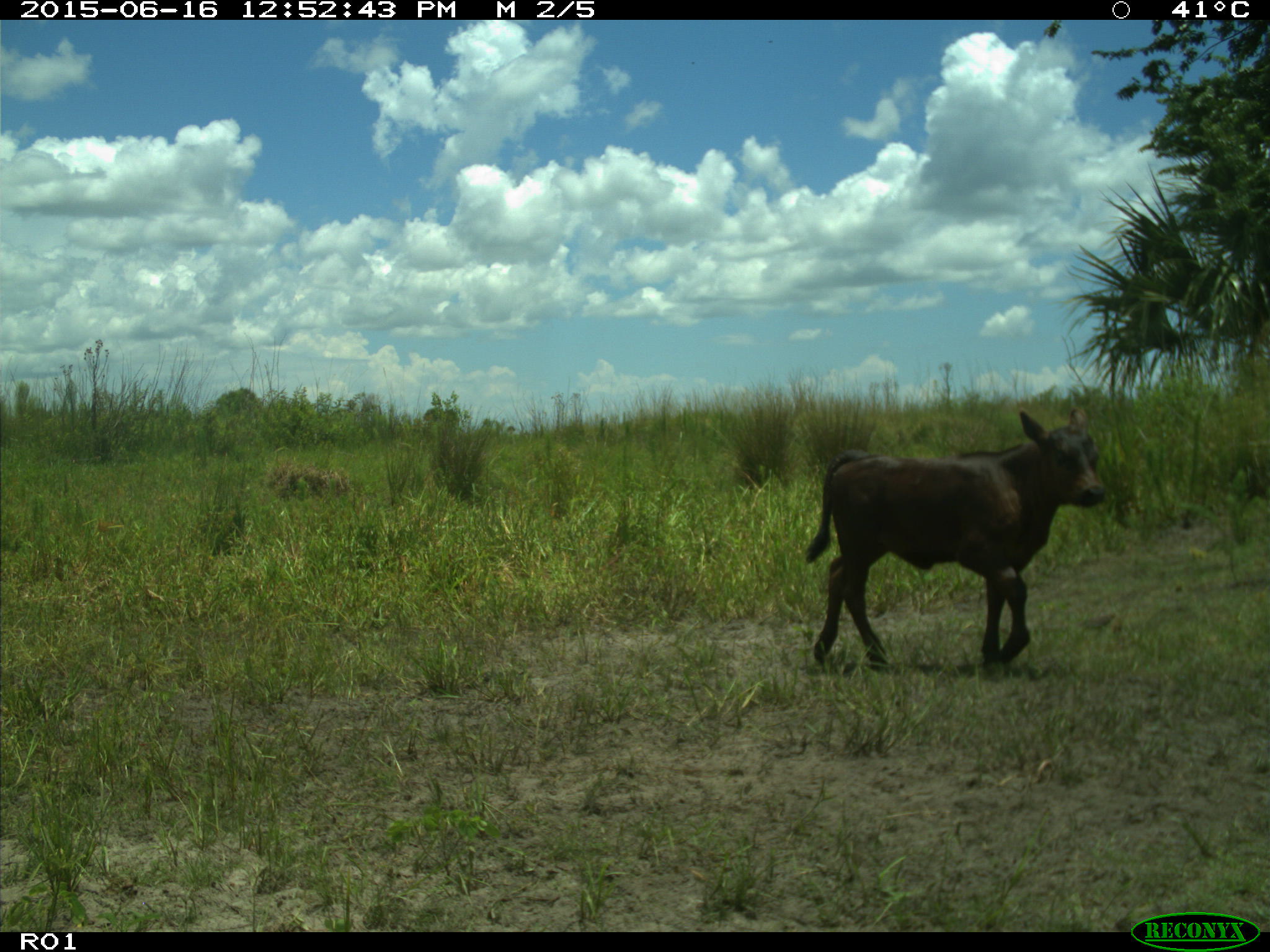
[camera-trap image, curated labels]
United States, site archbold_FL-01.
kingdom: Animalia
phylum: Chordata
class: Mammalia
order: Artiodactyla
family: Bovidae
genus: Bos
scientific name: Bos taurus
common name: domestic cow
Bos taurus (domestic cow).